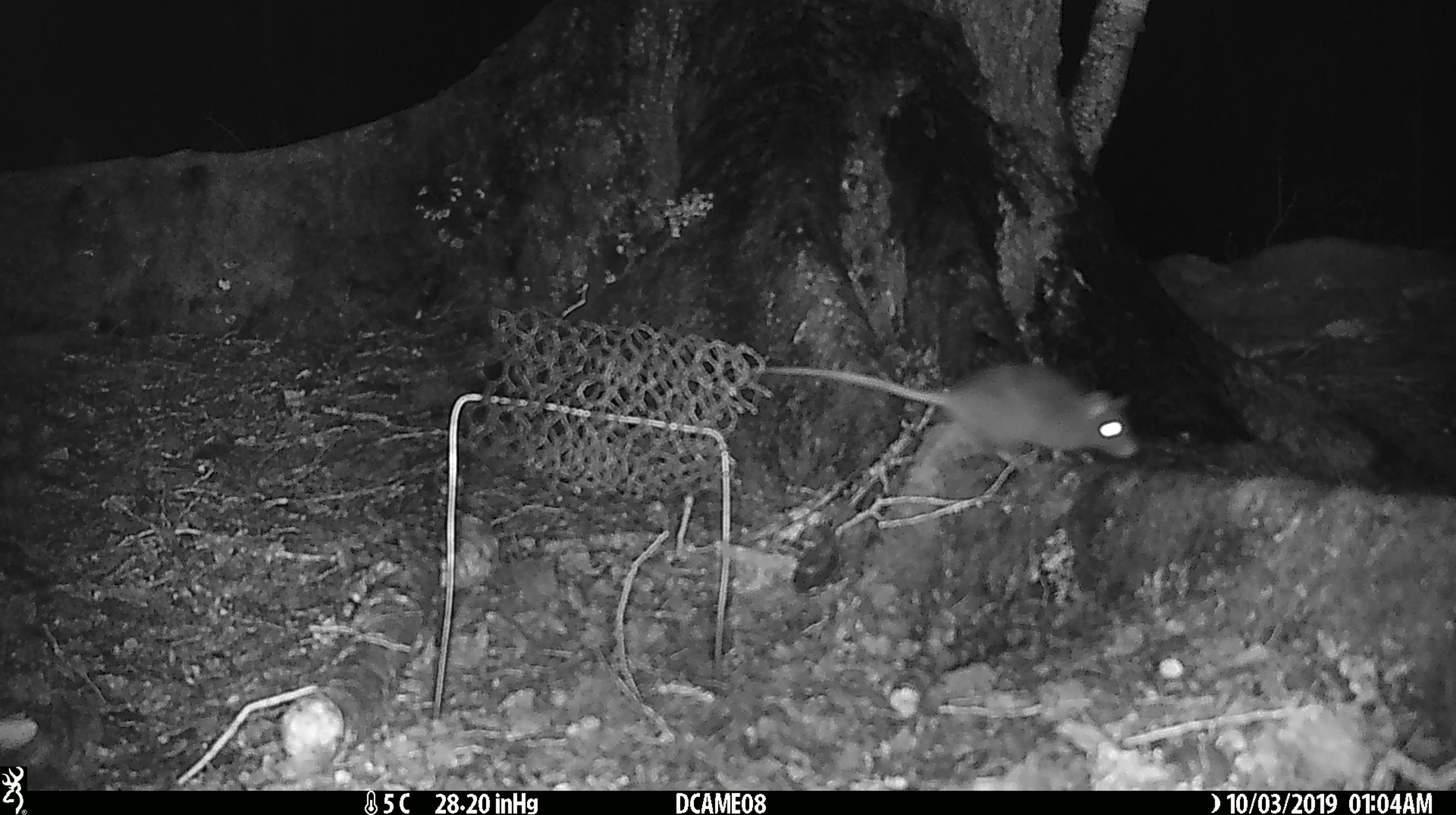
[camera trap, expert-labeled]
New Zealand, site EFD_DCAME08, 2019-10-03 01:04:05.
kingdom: Animalia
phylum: Chordata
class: Mammalia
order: Rodentia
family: Muridae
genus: Rattus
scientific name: Rattus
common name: rat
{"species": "rat (Rattus)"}